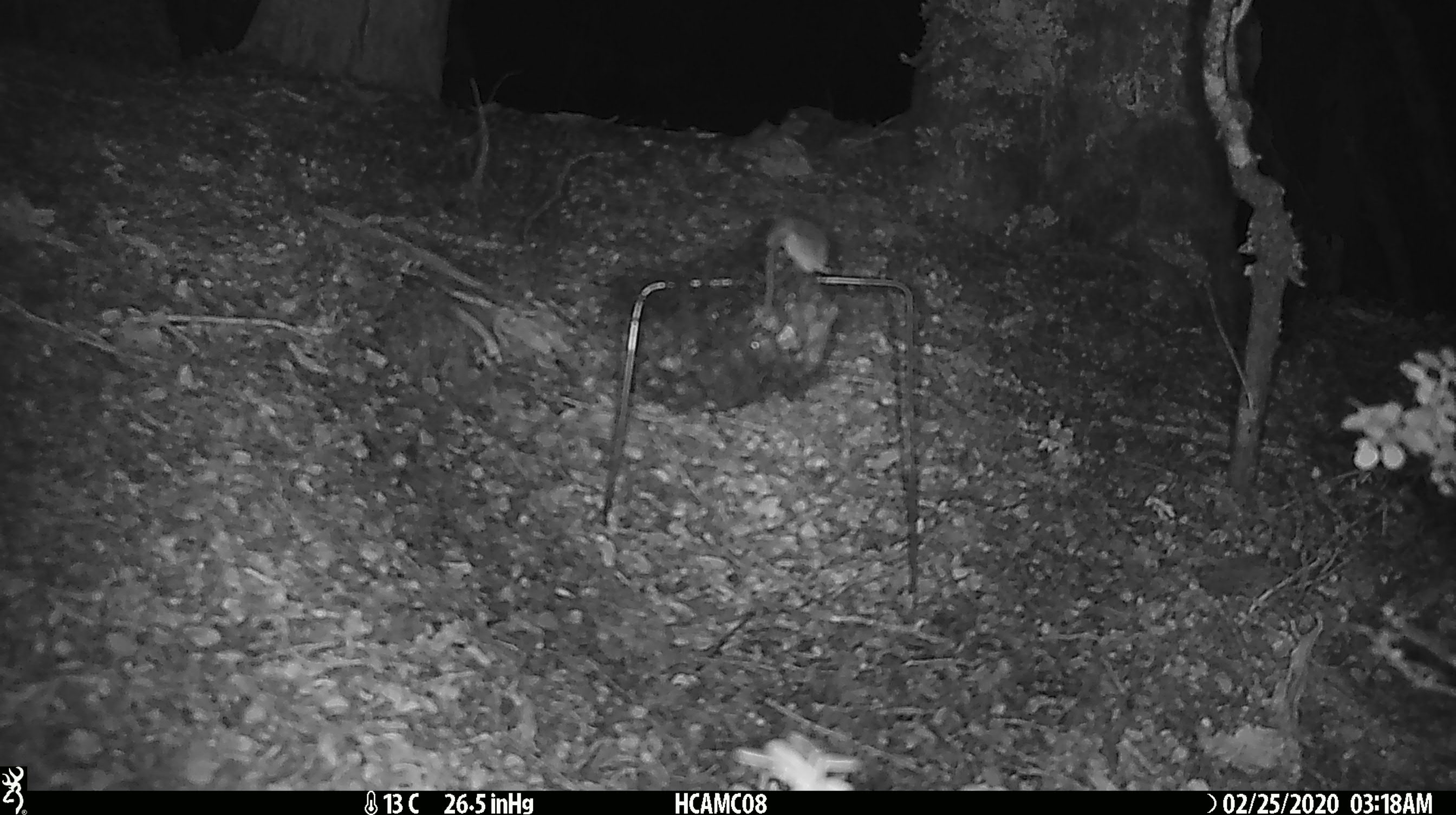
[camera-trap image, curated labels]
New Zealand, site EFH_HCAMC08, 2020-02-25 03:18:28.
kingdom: Animalia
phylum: Chordata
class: Mammalia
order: Rodentia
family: Muridae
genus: Mus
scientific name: Mus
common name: mouse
Mouse (Mus).